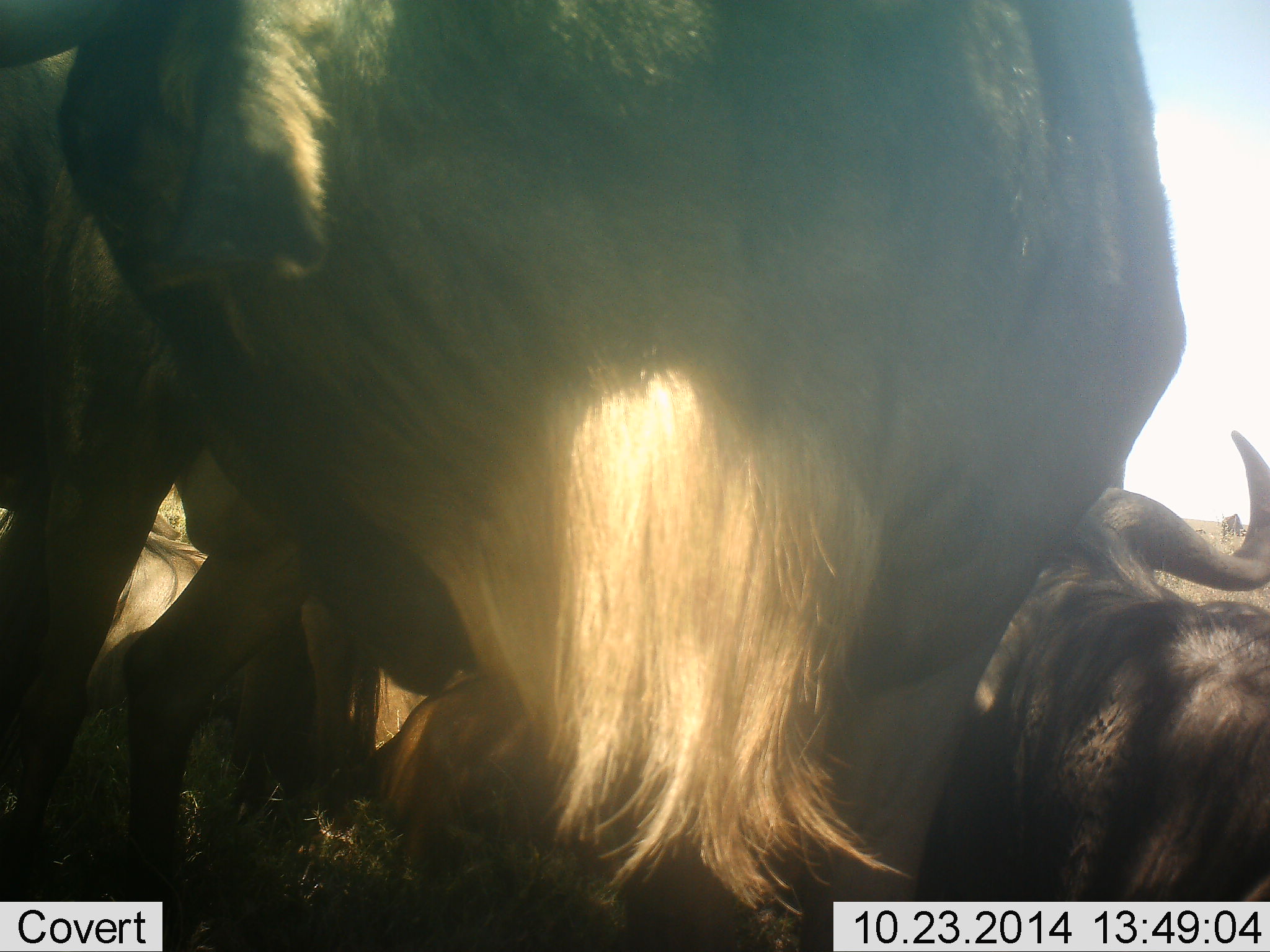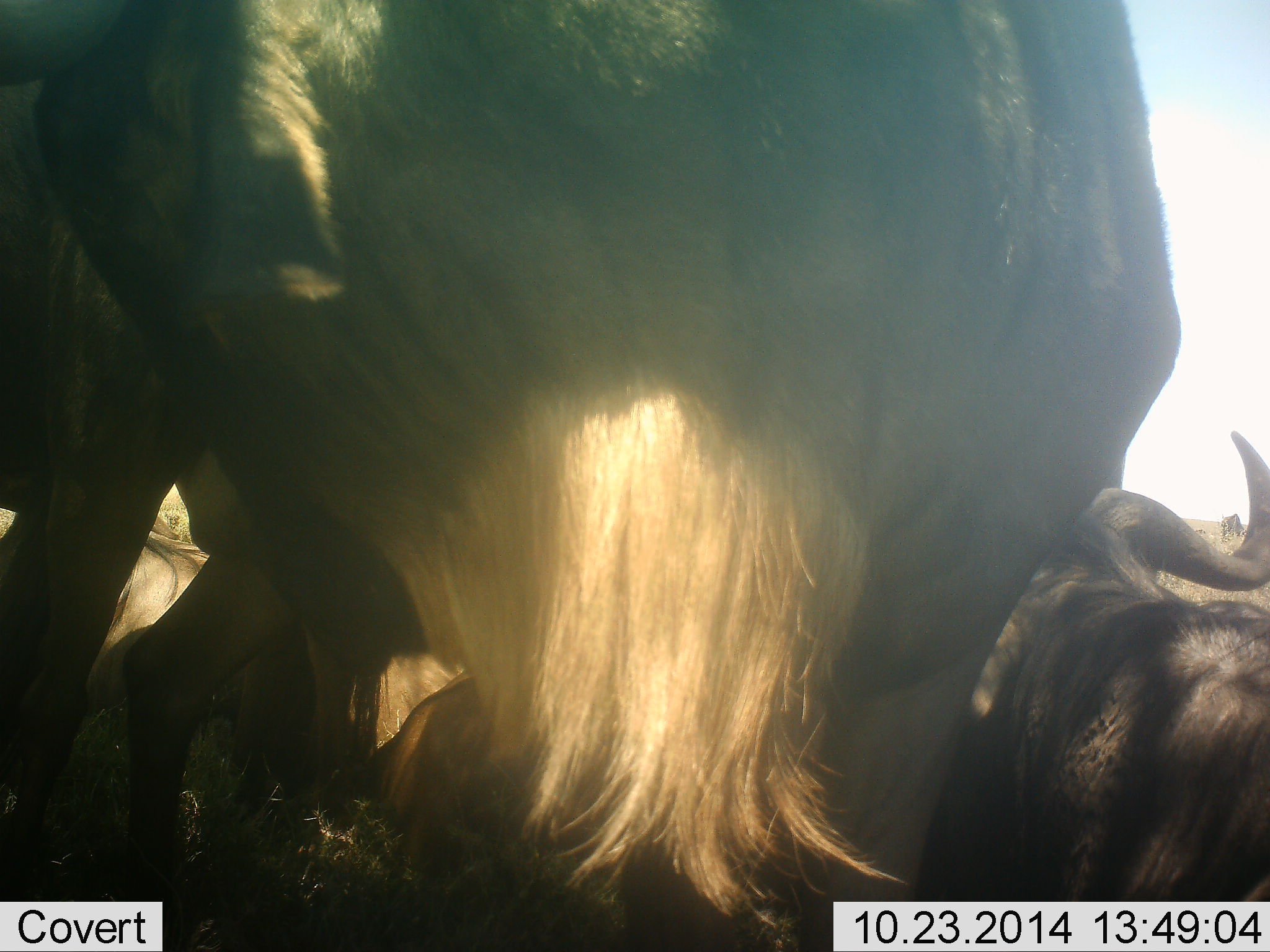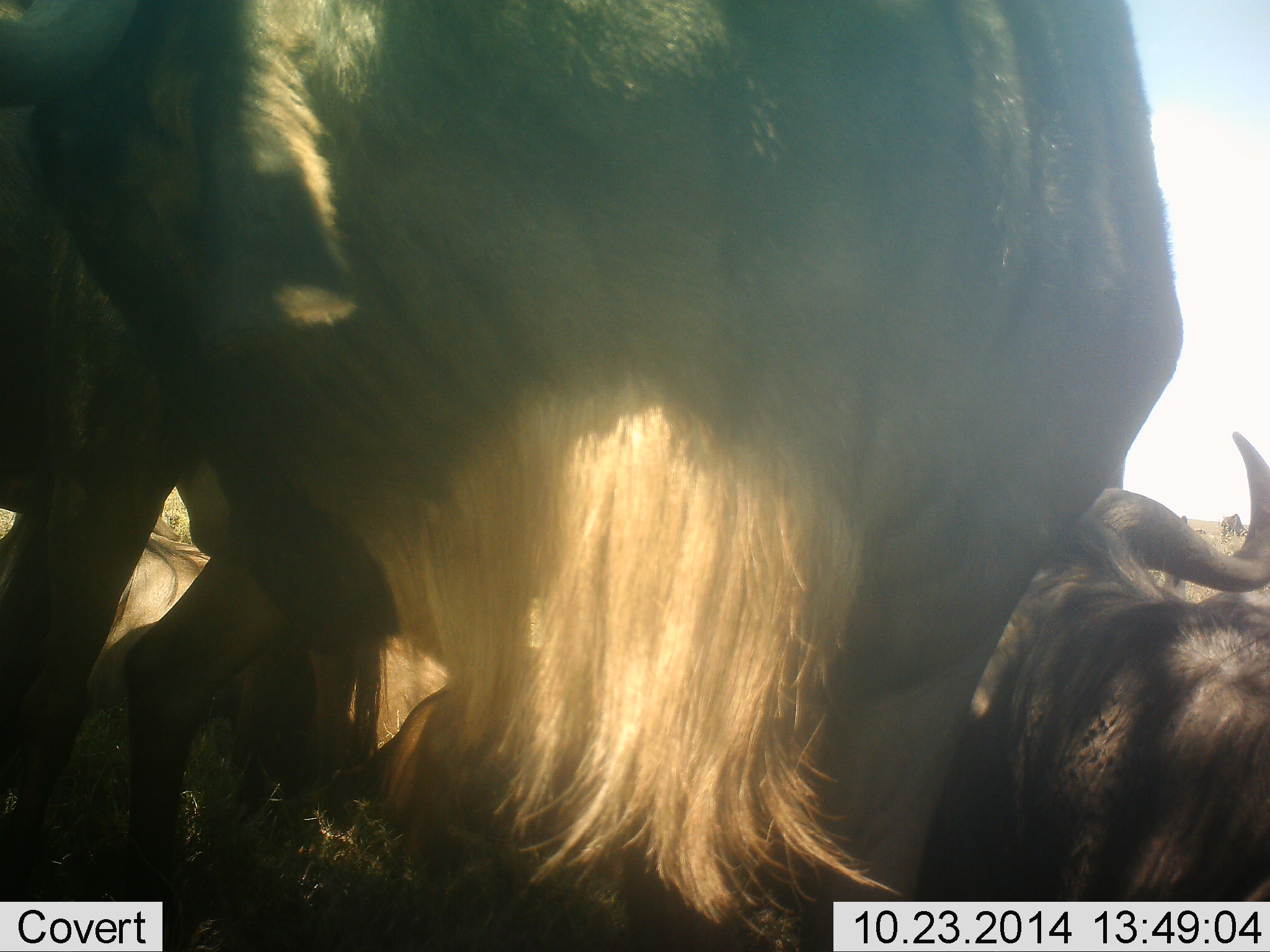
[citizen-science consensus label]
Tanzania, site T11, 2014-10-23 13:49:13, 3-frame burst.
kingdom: Animalia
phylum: Chordata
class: Mammalia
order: Artiodactyla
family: Bovidae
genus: Connochaetes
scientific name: Connochaetes taurinus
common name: blue wildebeest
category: wildebeest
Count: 3.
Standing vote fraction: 73%.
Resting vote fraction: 64%.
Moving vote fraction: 9%.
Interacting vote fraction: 0%.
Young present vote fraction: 0%.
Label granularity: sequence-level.